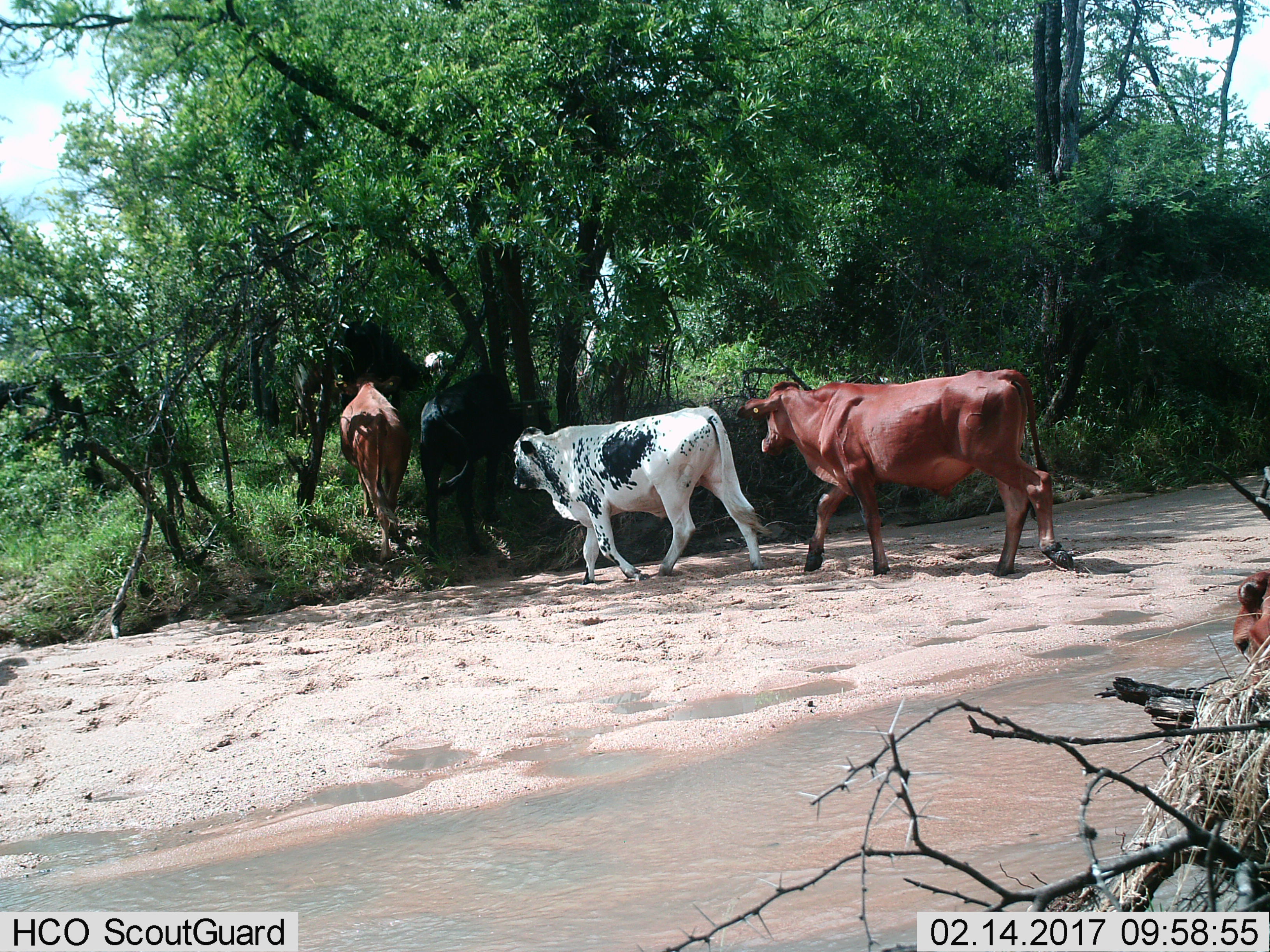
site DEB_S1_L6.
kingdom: Animalia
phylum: Chordata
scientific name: Vertebrata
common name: domestic animal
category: domesticanimal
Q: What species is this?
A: Domesticanimal (domestic animal) (Vertebrata).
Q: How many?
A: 6.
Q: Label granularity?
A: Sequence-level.